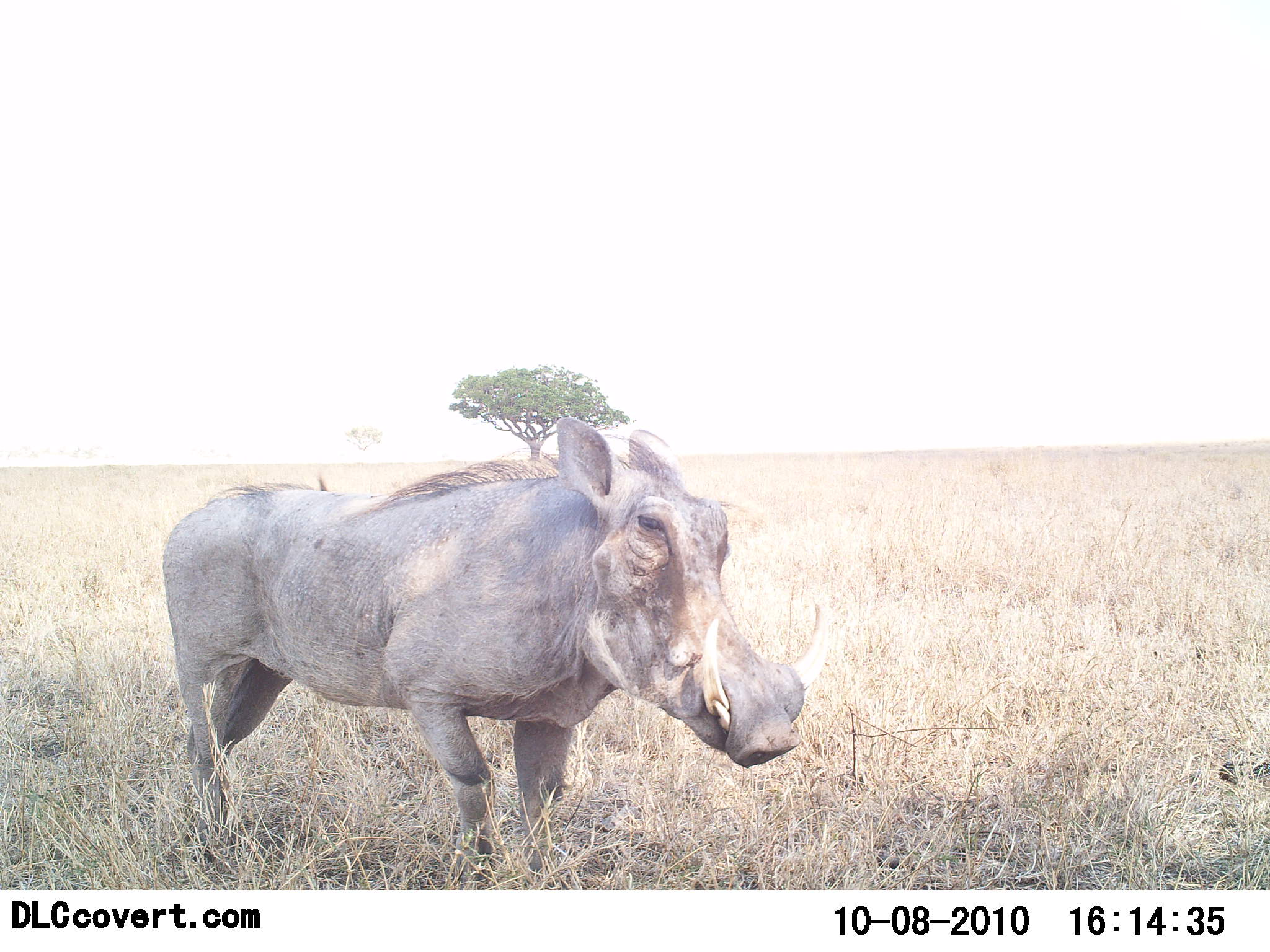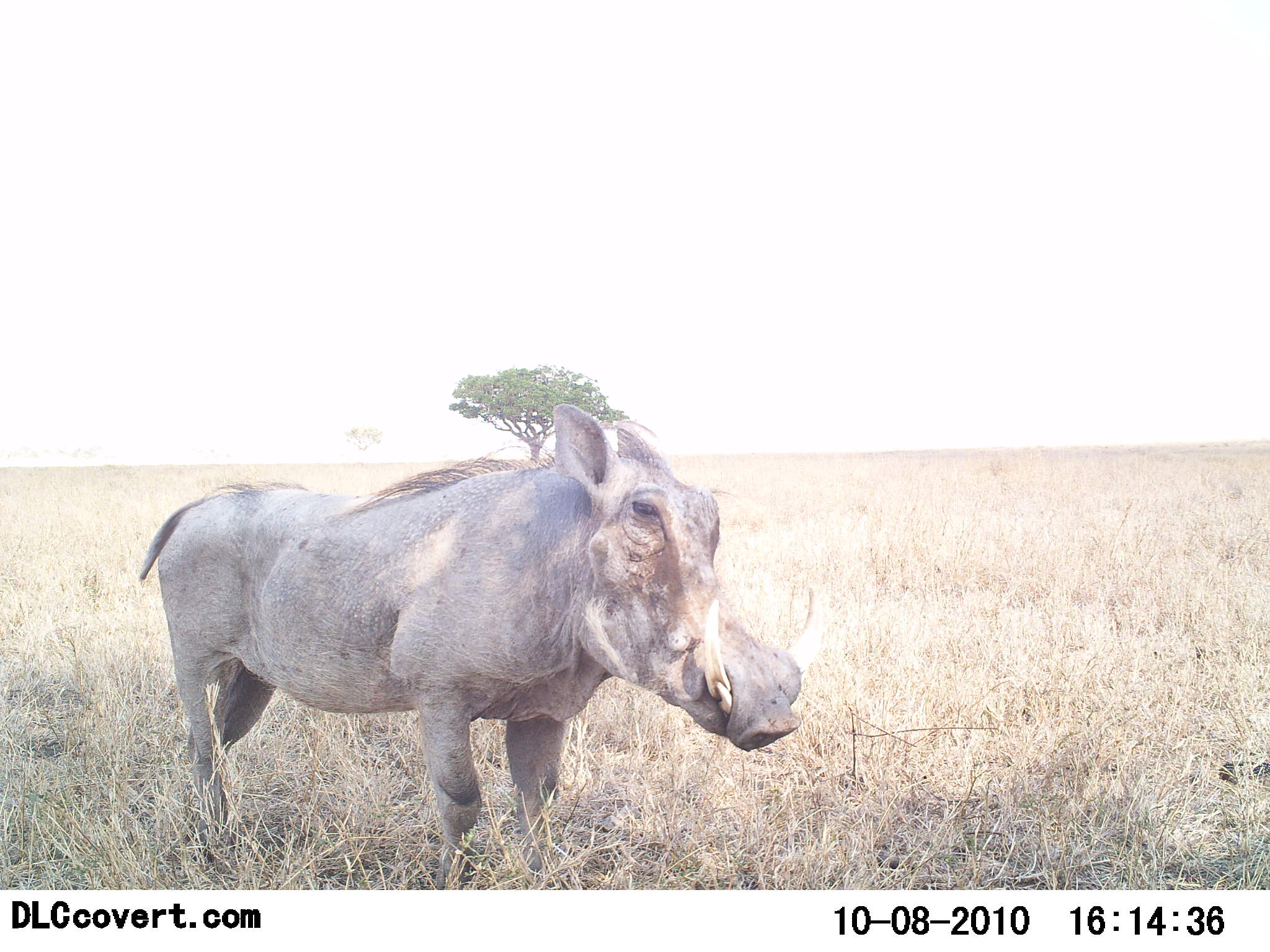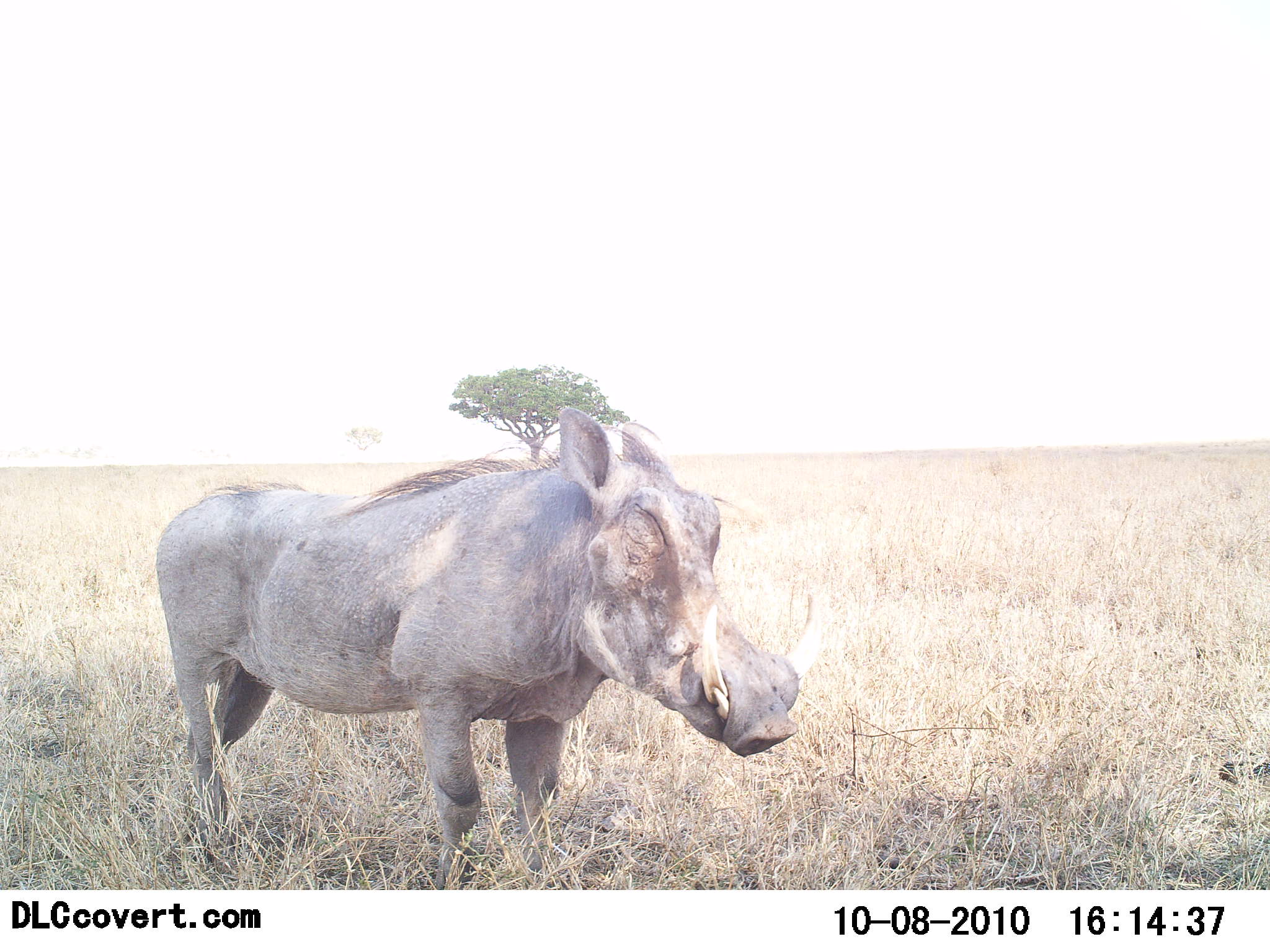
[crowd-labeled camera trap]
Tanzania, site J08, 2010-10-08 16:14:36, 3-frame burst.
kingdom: Animalia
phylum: Chordata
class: Mammalia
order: Artiodactyla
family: Suidae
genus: Phacochoerus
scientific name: Phacochoerus africanus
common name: warthog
Warthog (Phacochoerus africanus), count 1. Behavior (volunteer vote fractions): standing 93%, resting 0%, moving 7%, interacting 0%. Young present (vote fraction): 0%. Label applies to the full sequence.